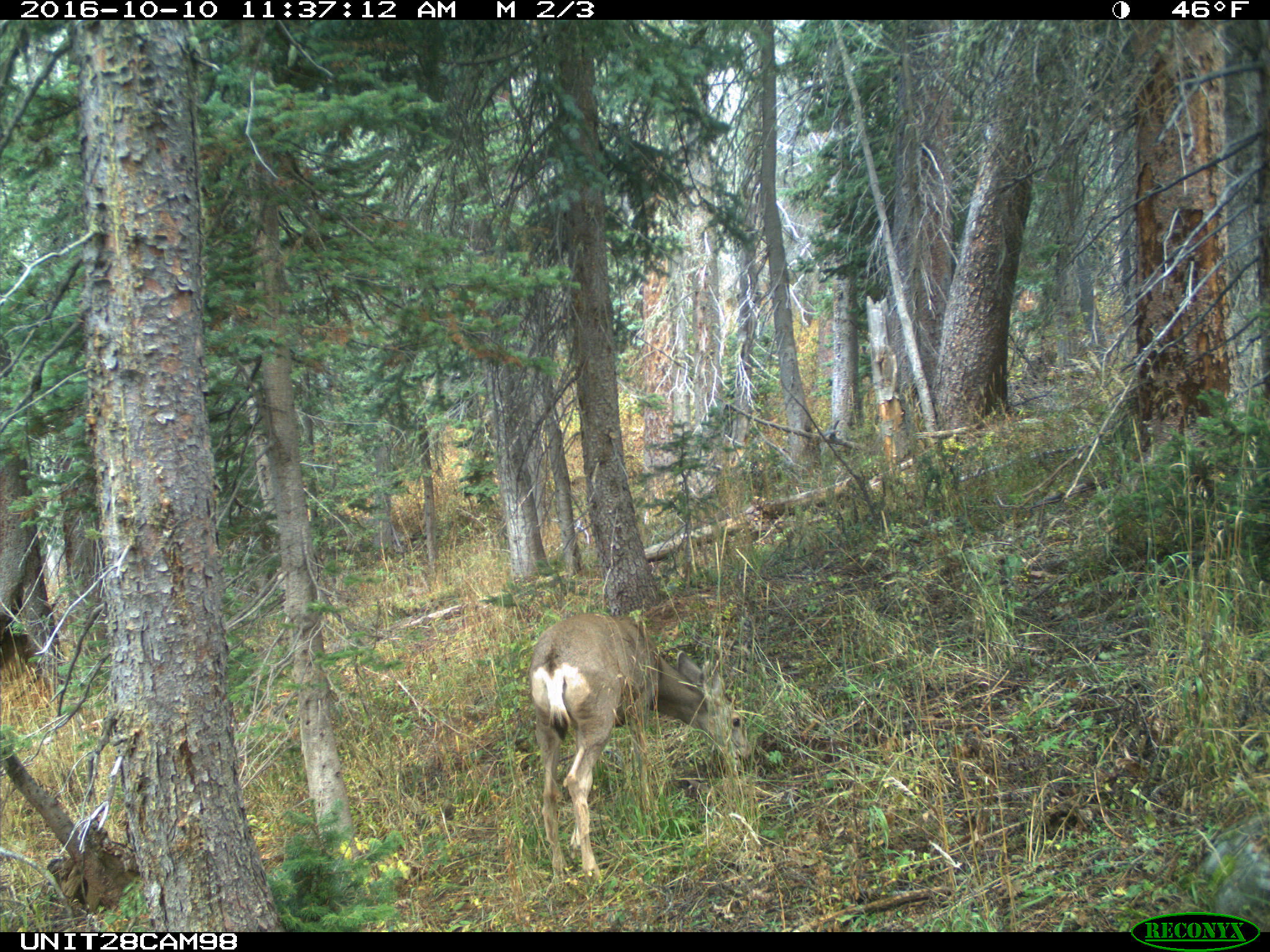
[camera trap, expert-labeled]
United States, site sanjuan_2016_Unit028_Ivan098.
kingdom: Animalia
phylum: Chordata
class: Mammalia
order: Artiodactyla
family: Cervidae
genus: Odocoileus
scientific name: Odocoileus hemionus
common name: mule deer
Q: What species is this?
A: Odocoileus hemionus (mule deer).